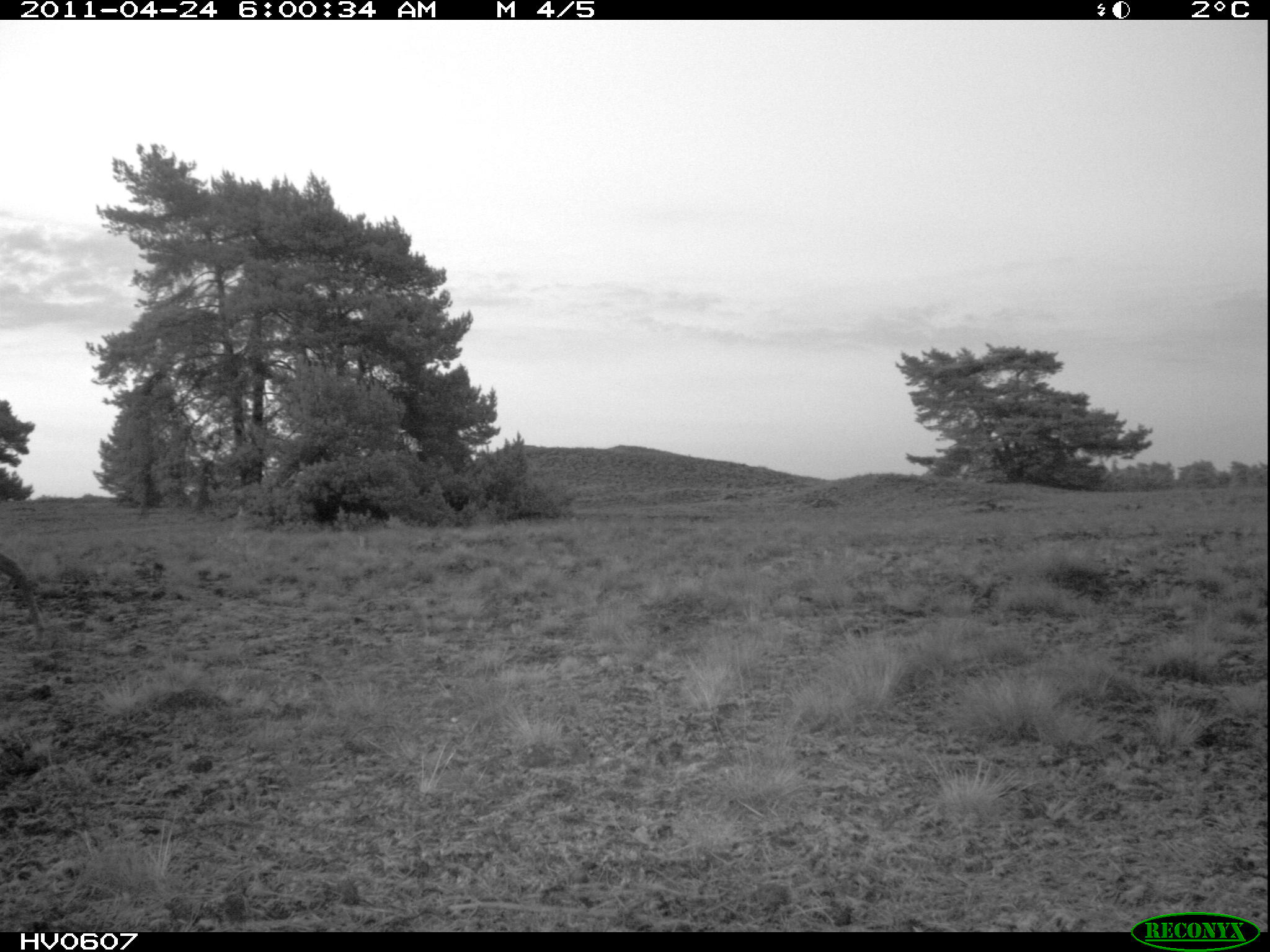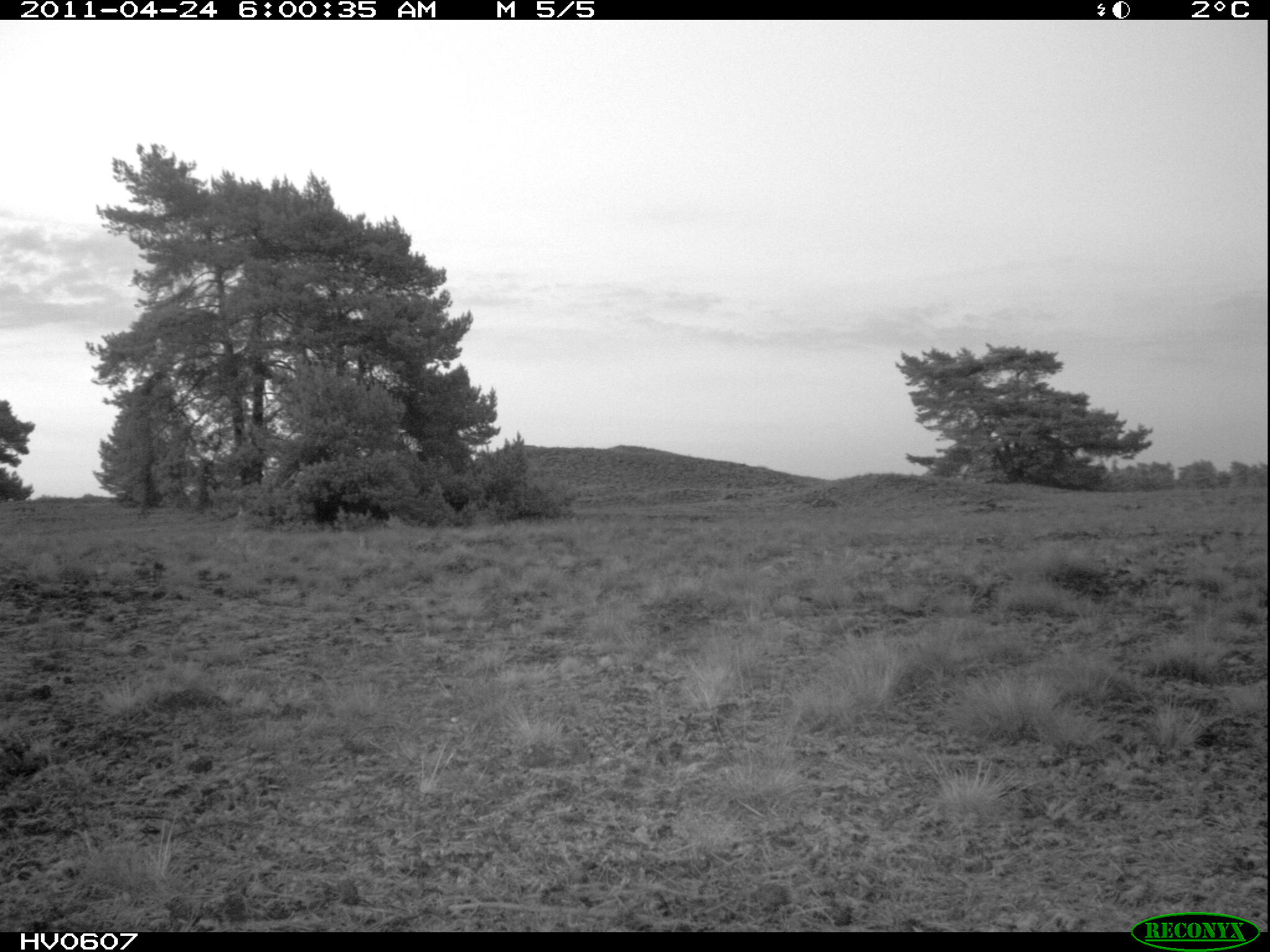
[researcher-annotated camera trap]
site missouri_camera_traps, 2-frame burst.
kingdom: Animalia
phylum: Chordata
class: Mammalia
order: Artiodactyla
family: Cervidae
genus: Capreolus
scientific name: Capreolus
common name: roe deer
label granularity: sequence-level